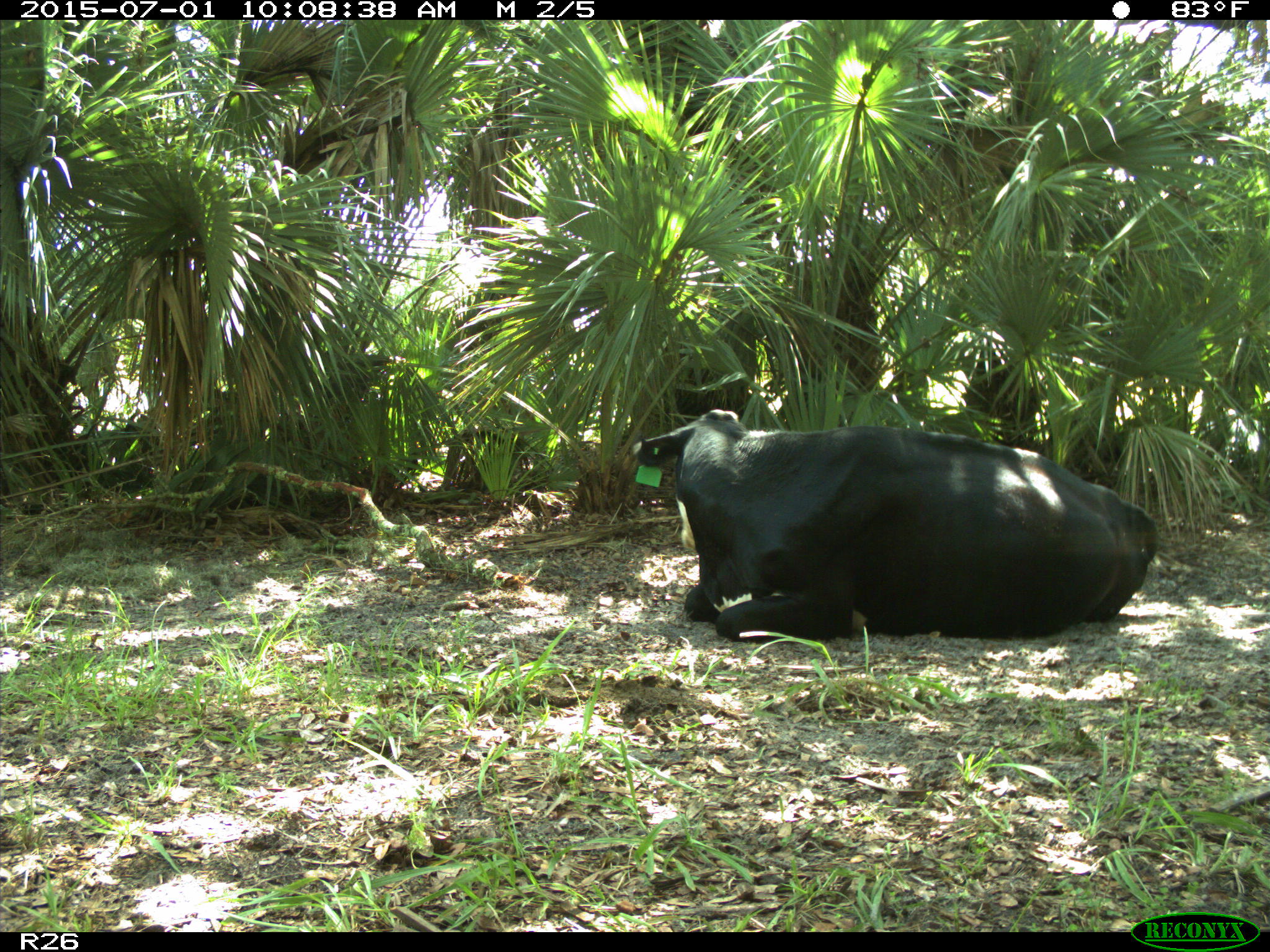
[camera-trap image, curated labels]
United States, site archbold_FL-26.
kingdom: Animalia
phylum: Chordata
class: Mammalia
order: Artiodactyla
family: Bovidae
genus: Bos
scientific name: Bos taurus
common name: domestic cow